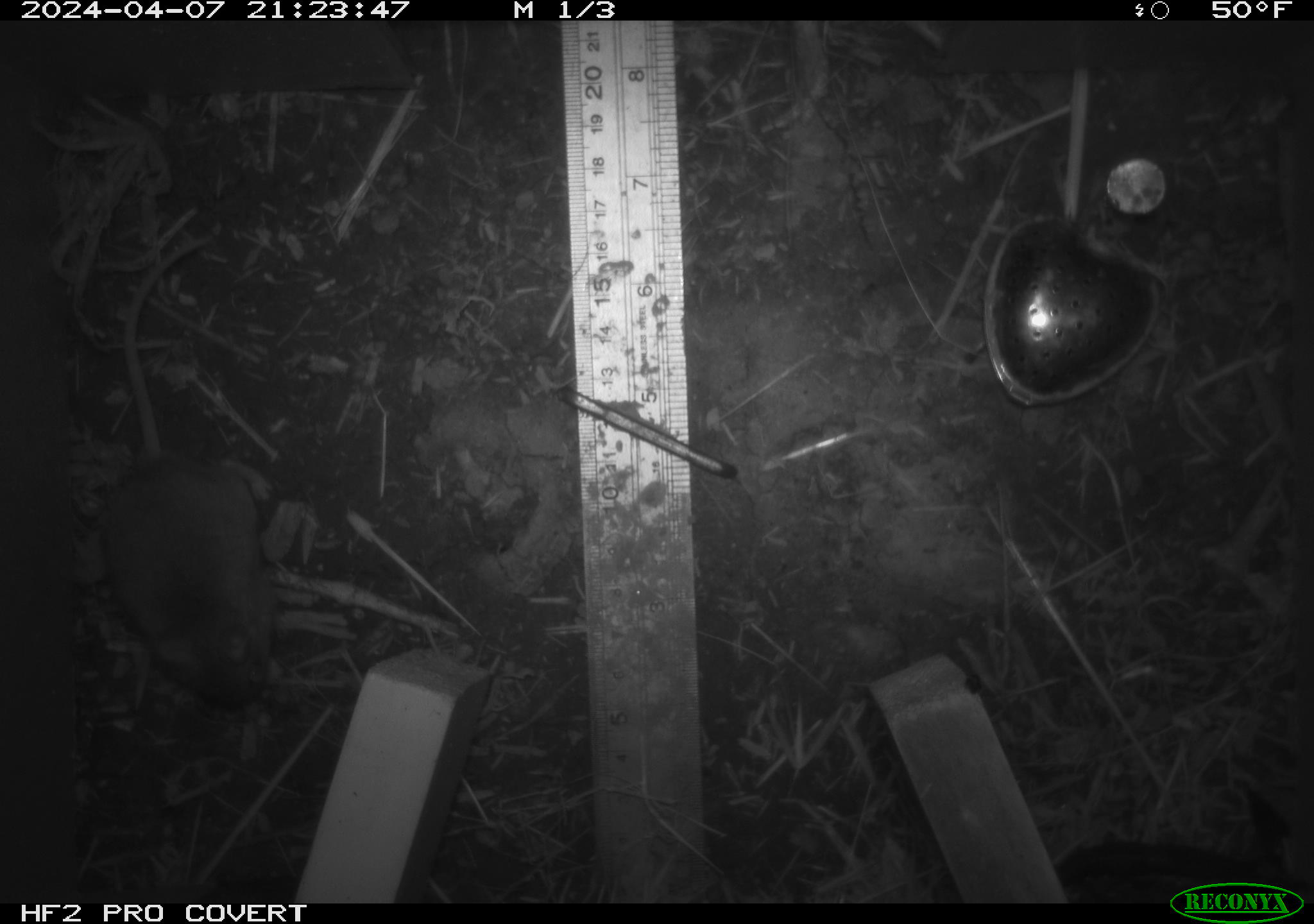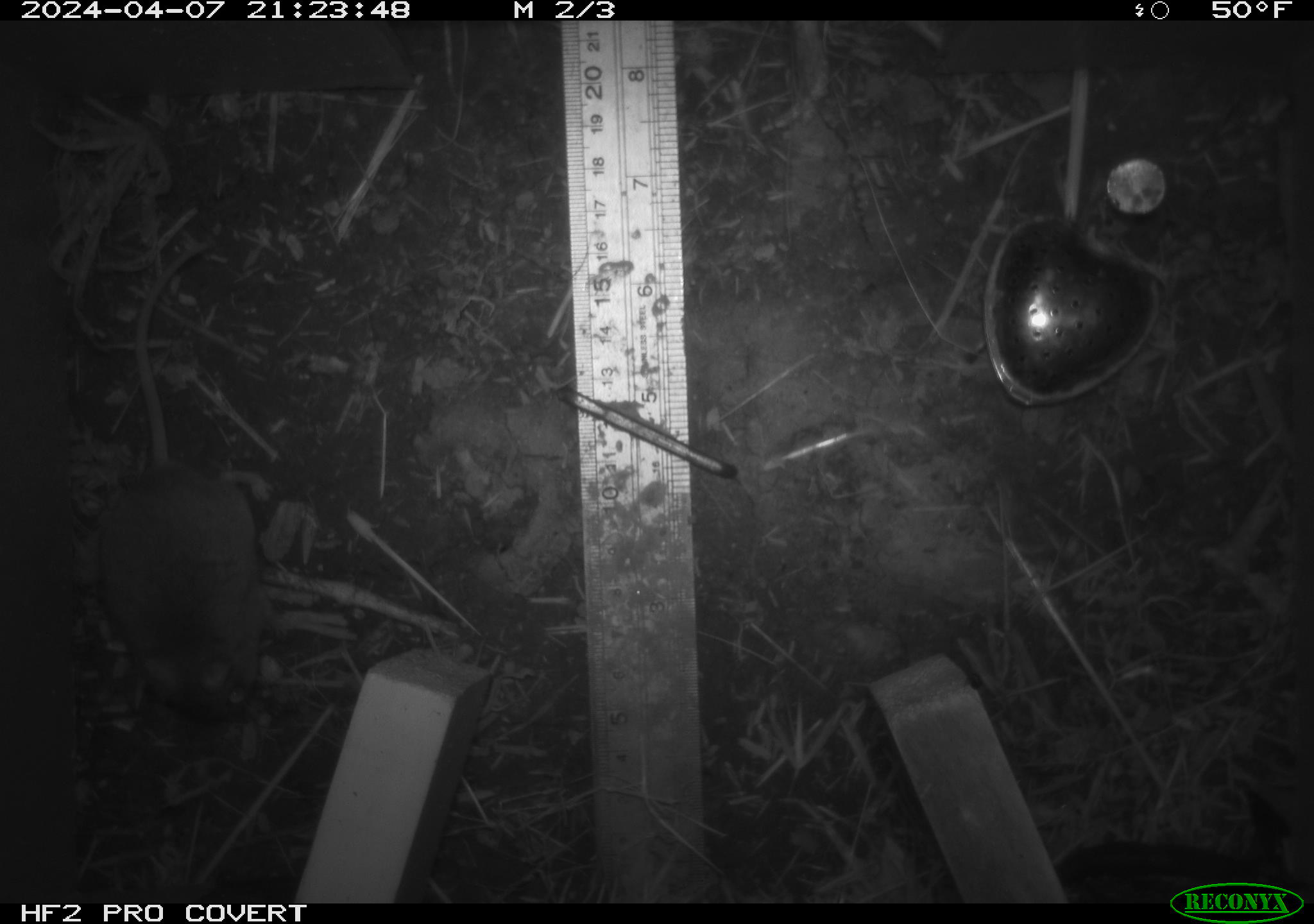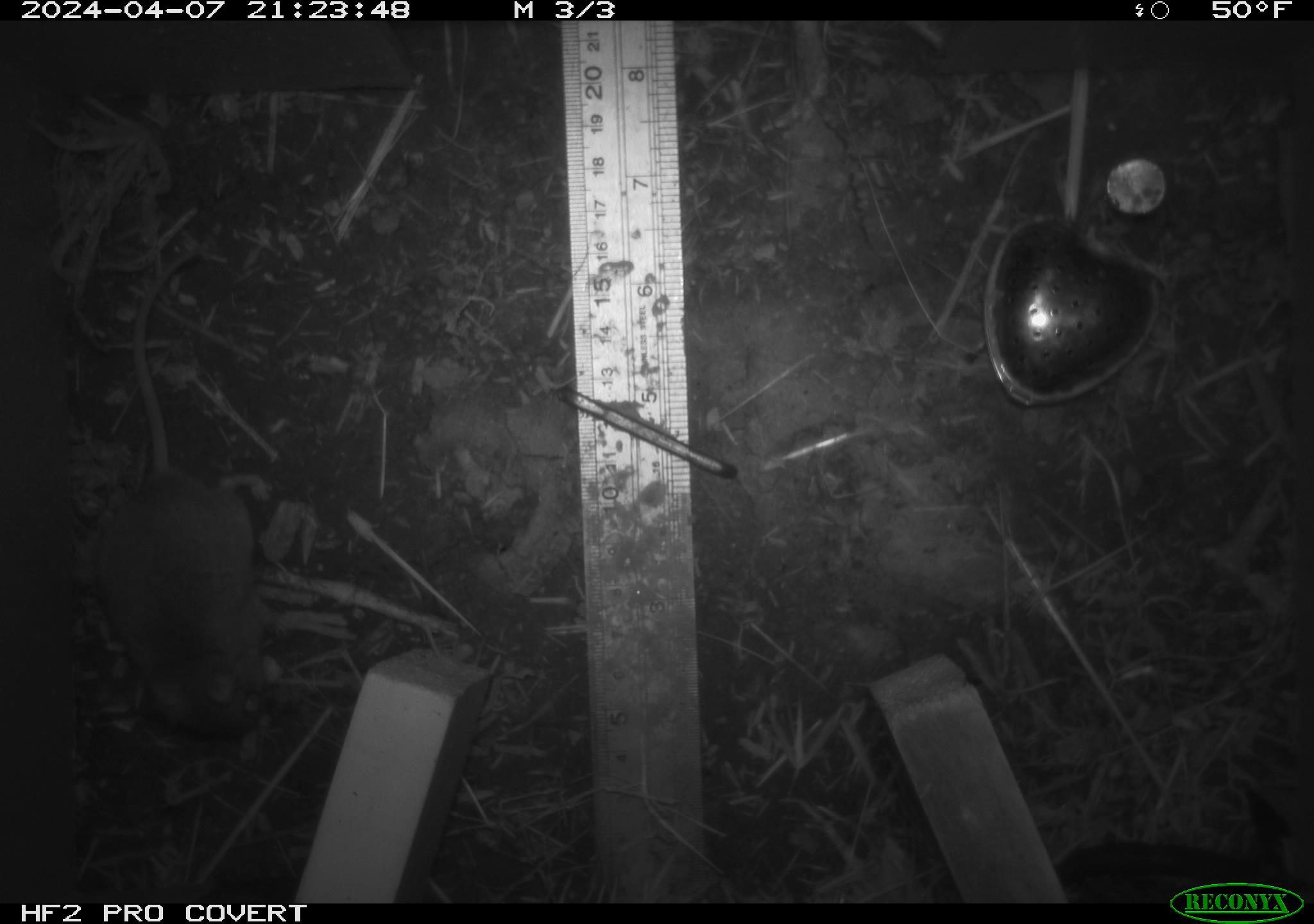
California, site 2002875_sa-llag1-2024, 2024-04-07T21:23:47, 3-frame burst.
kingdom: Animalia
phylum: Chordata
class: Mammalia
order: Rodentia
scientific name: Rodentia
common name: mouse species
Mouse species (Rodentia).